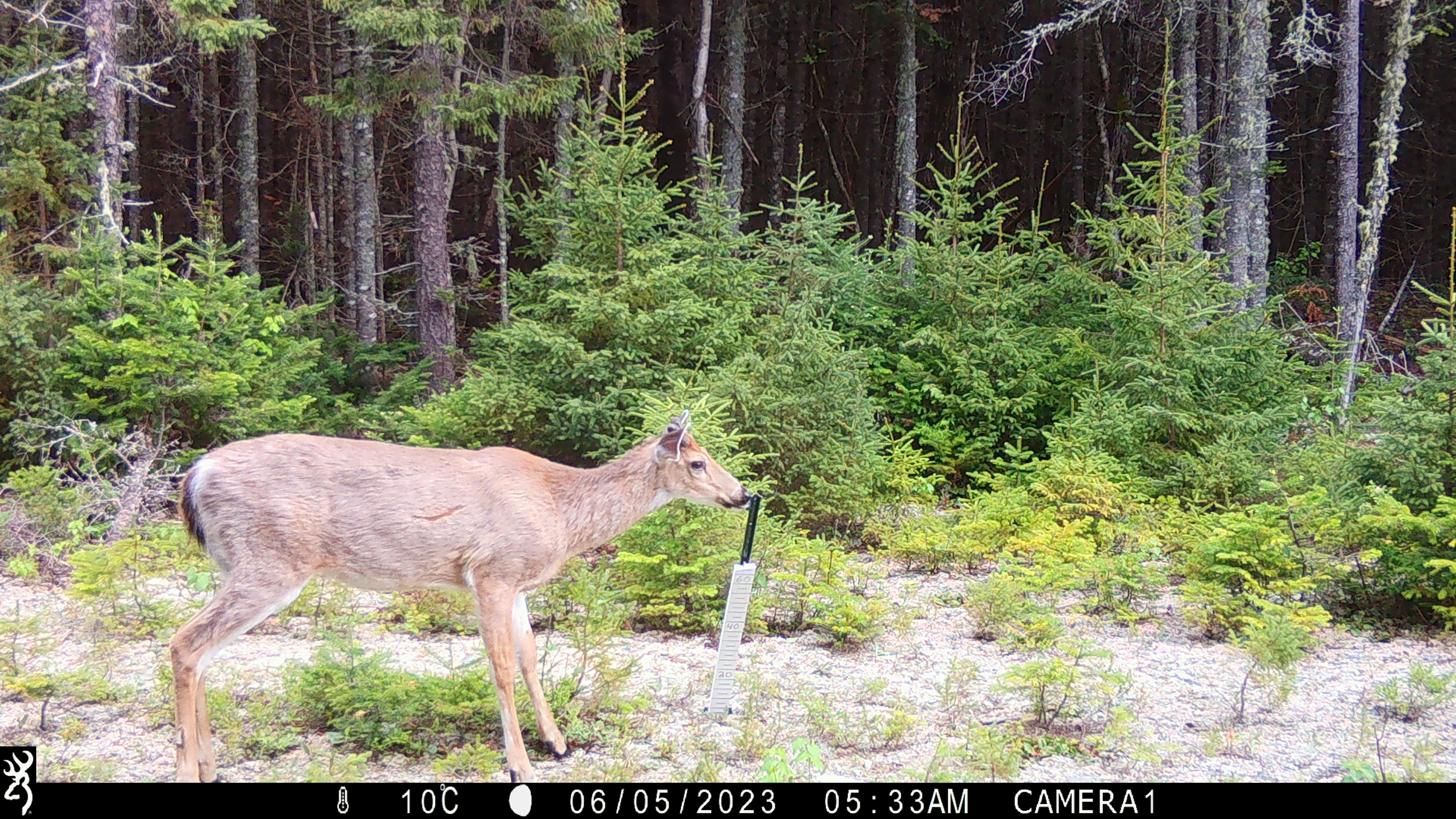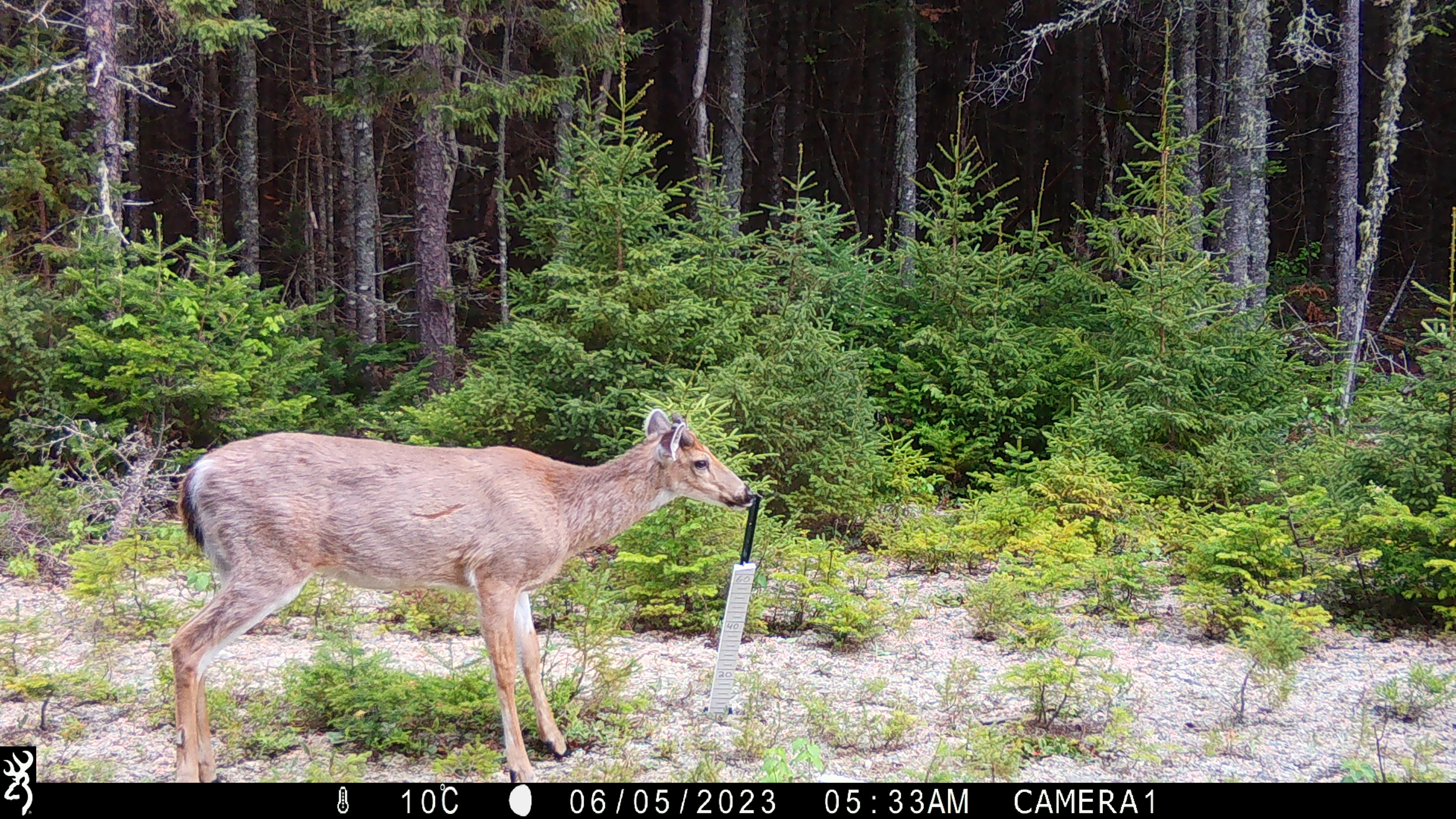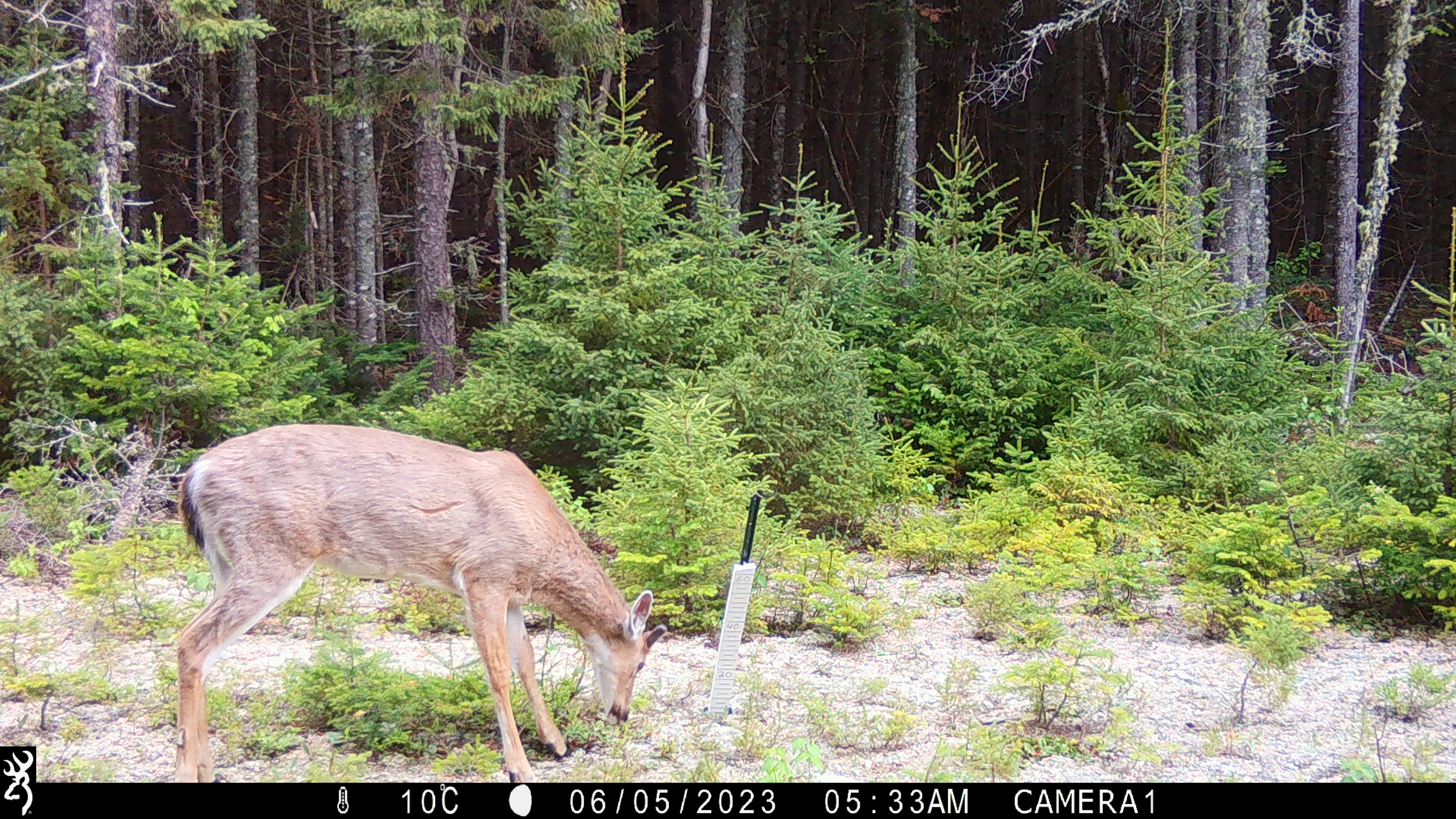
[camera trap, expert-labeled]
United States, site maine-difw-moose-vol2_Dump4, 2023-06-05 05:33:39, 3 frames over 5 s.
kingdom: Animalia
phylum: Chordata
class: Mammalia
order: Artiodactyla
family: Cervidae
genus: Odocoileus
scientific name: Odocoileus virginianus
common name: white-tailed deer